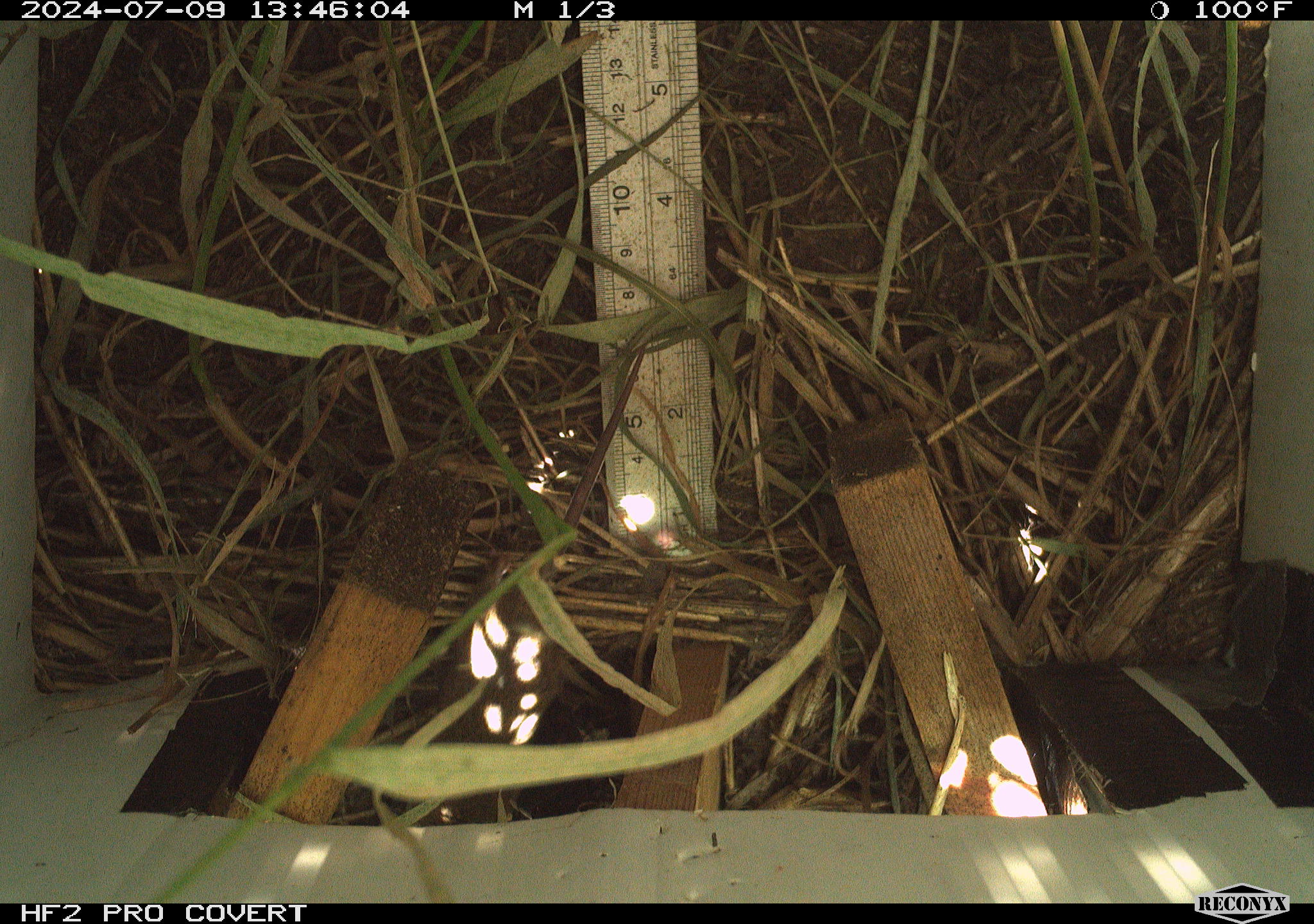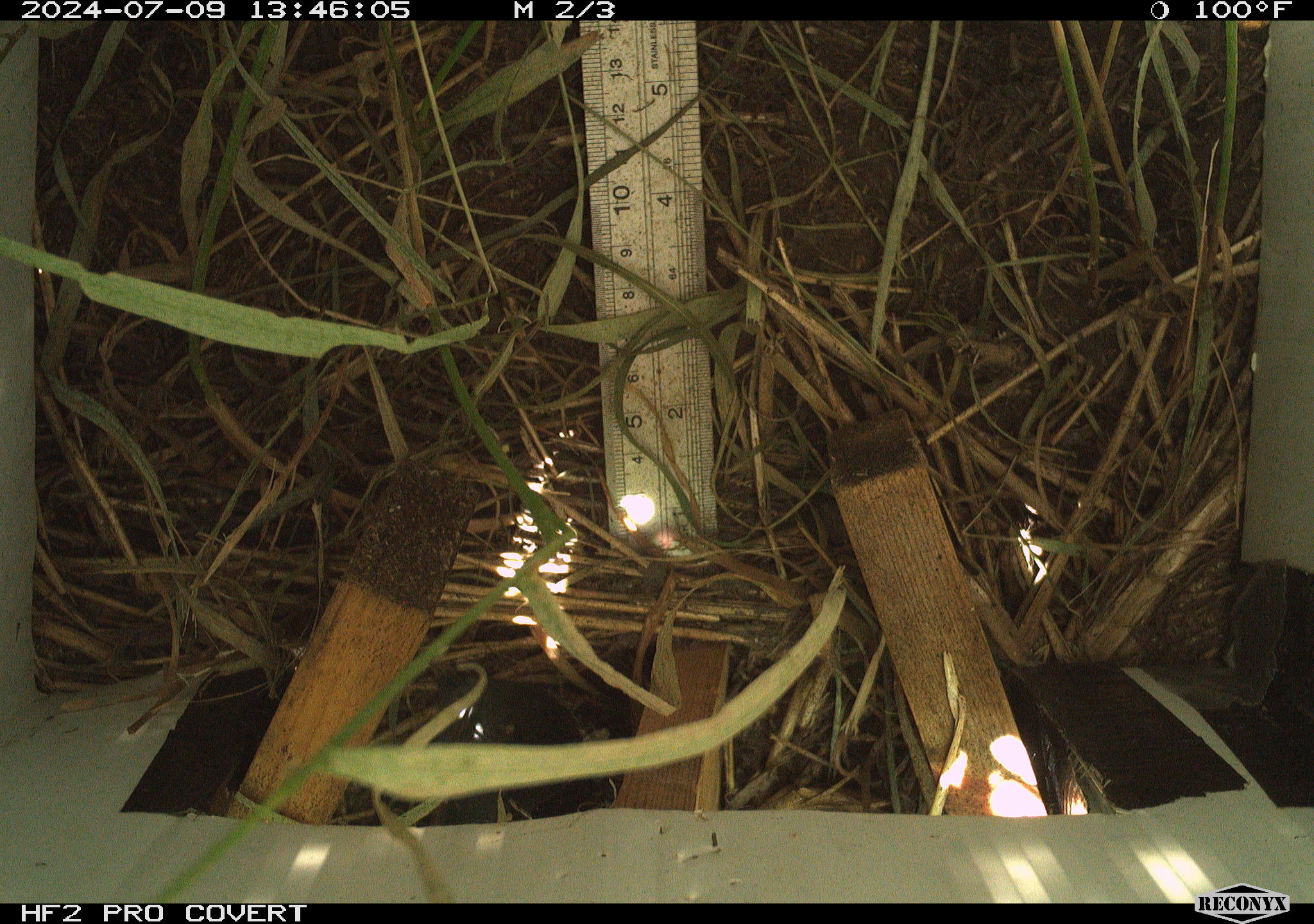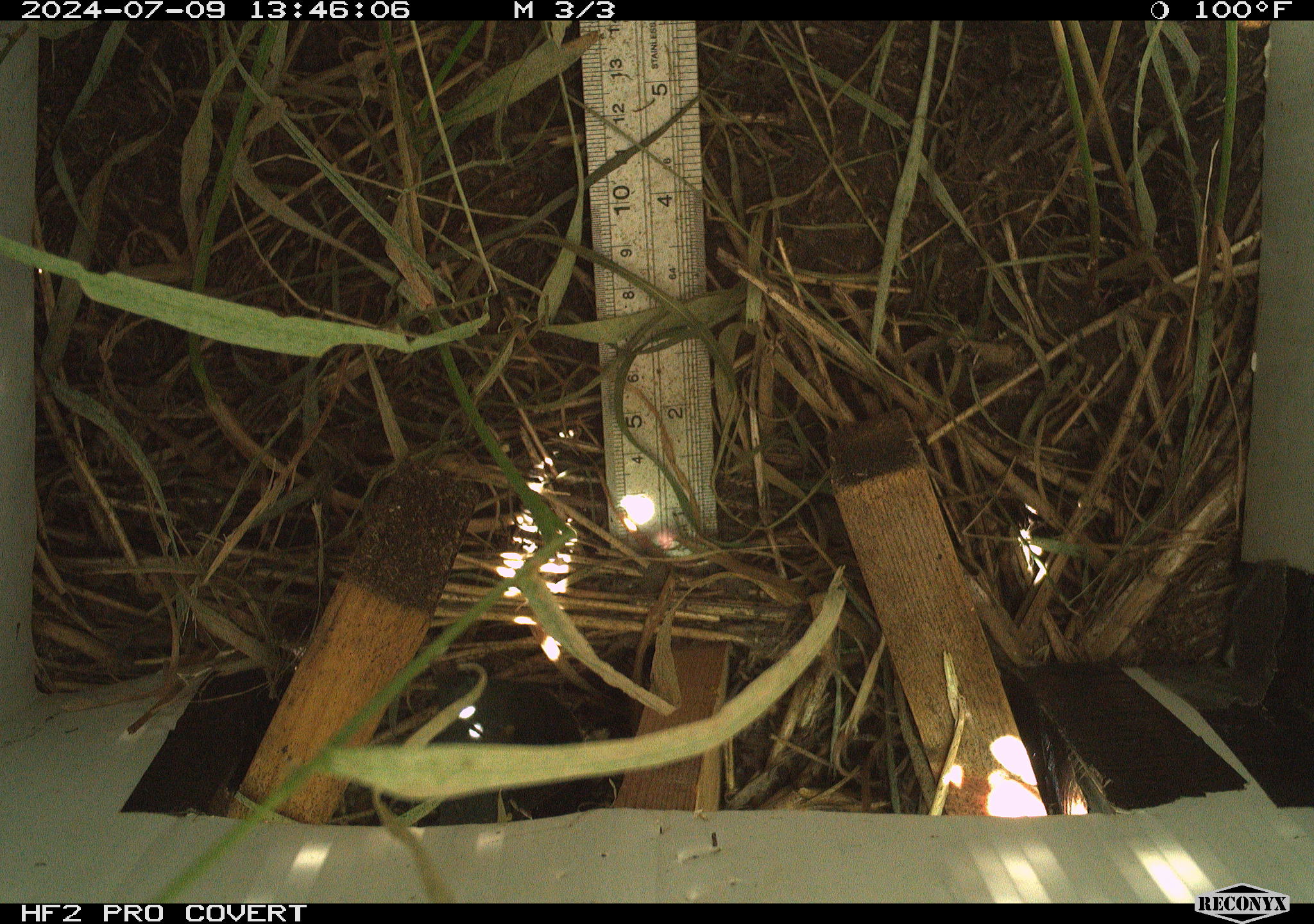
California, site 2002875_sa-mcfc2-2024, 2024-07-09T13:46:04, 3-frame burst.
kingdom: Animalia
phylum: Chordata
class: Mammalia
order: Rodentia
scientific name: Rodentia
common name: rodent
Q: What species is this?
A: Rodent (Rodentia).